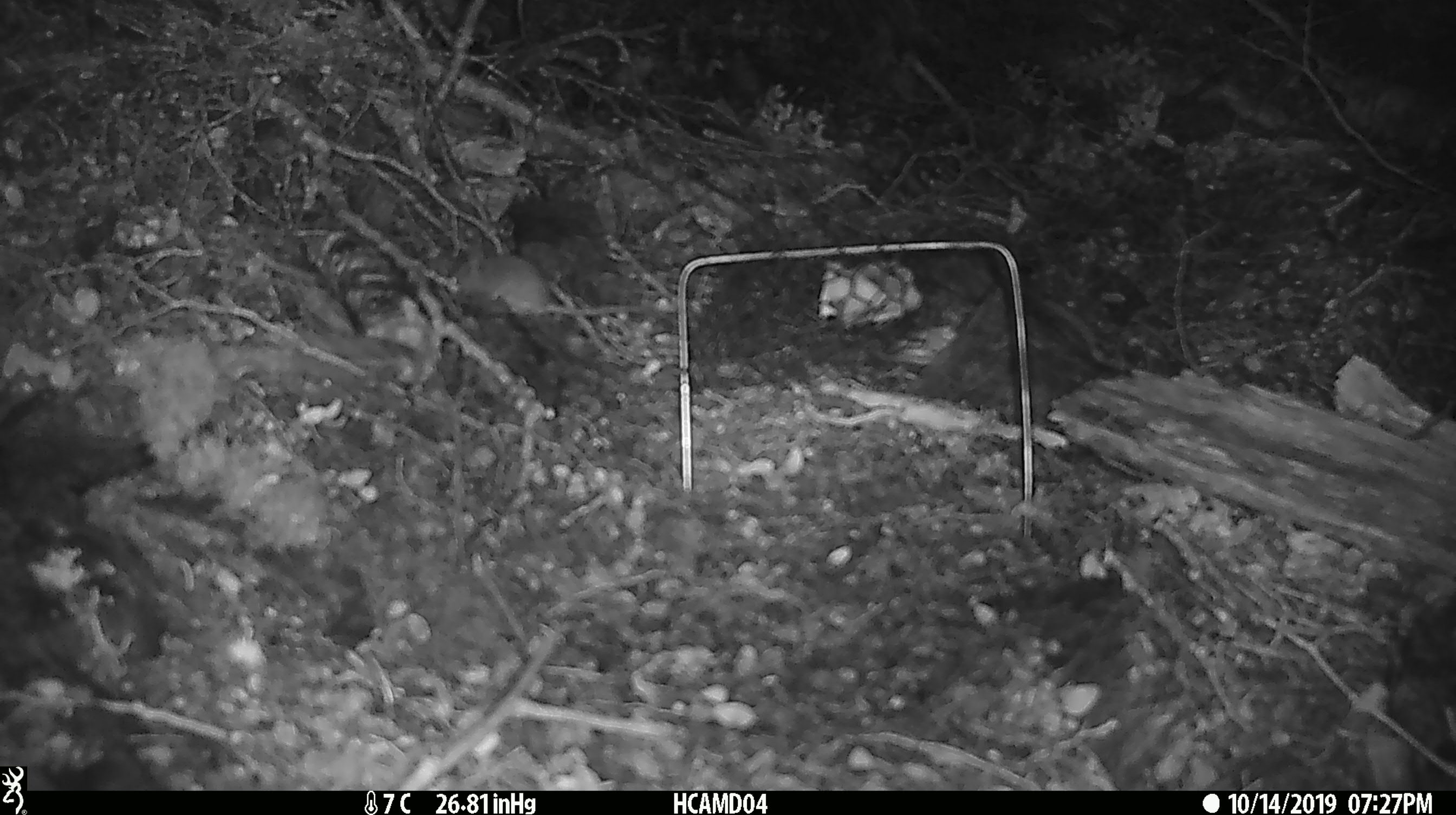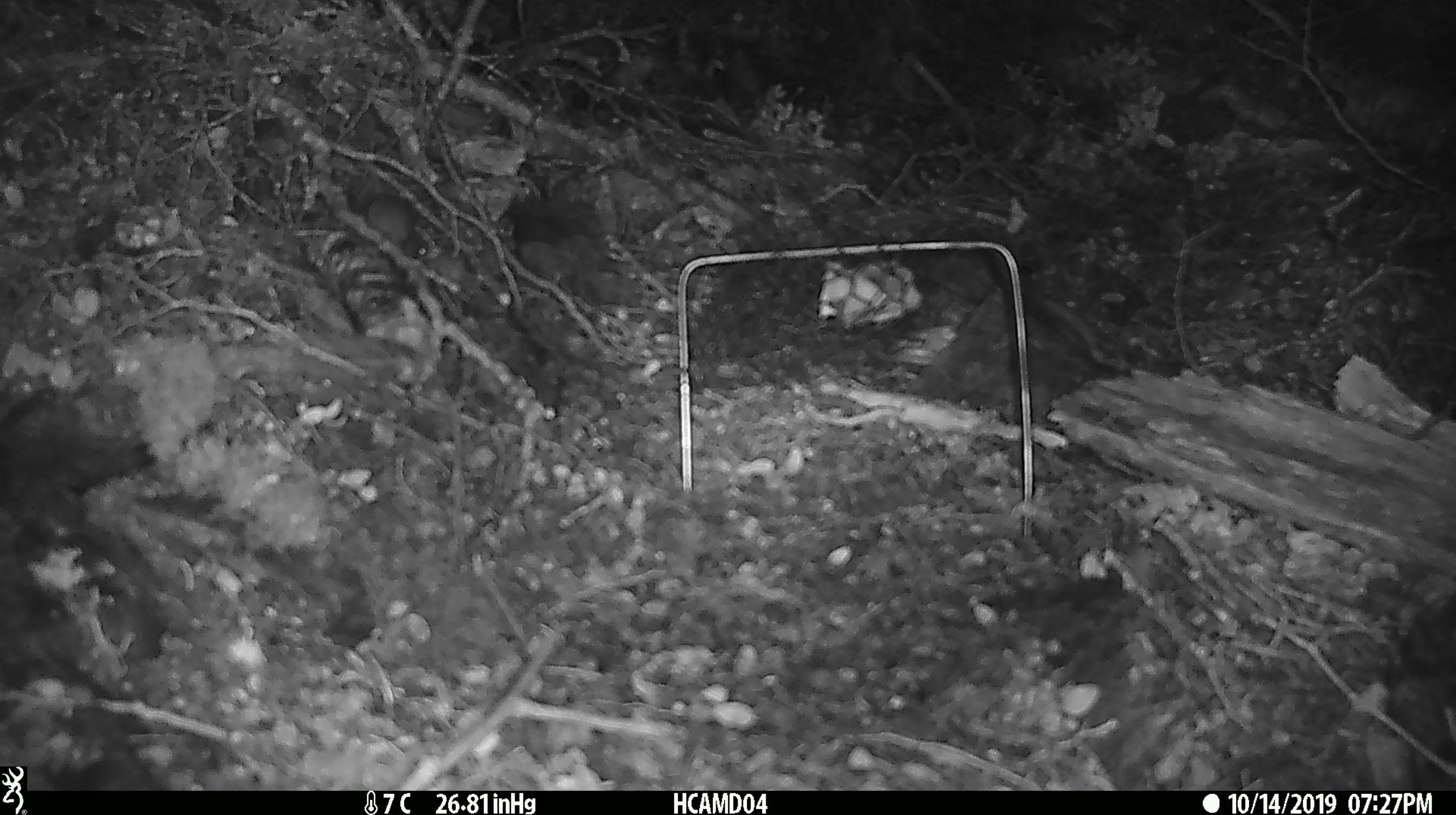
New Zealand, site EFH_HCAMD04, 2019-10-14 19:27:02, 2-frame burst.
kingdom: Animalia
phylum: Chordata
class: Mammalia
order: Rodentia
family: Muridae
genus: Mus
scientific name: Mus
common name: mouse